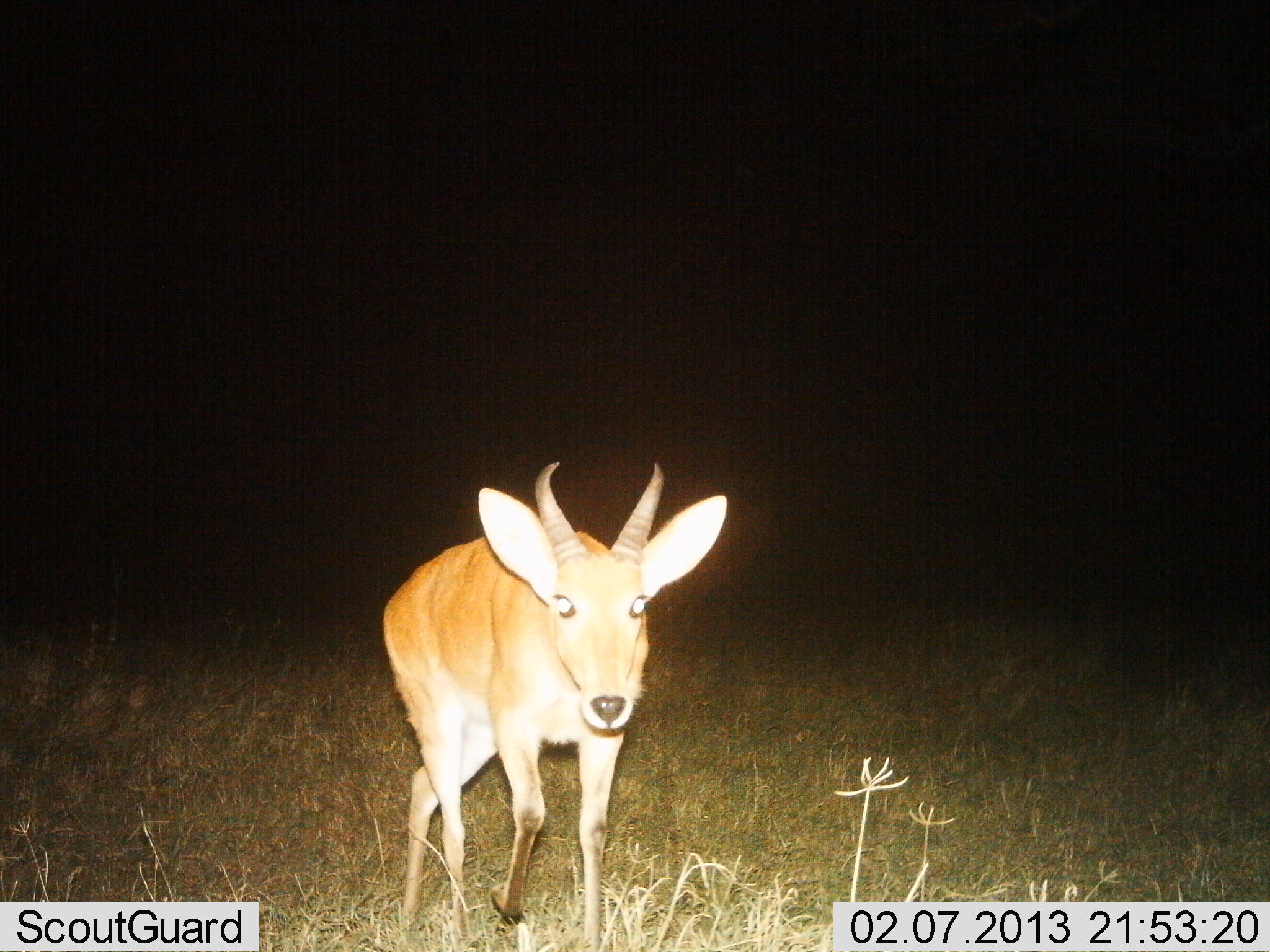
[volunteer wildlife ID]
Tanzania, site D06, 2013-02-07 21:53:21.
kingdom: Animalia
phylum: Chordata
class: Mammalia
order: Artiodactyla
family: Bovidae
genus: Redunca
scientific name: Redunca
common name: reedbuck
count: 1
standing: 38%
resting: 0%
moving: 67%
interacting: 0%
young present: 0%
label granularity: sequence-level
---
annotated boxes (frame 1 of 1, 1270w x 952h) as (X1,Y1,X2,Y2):
animal: (382,460,728,948)